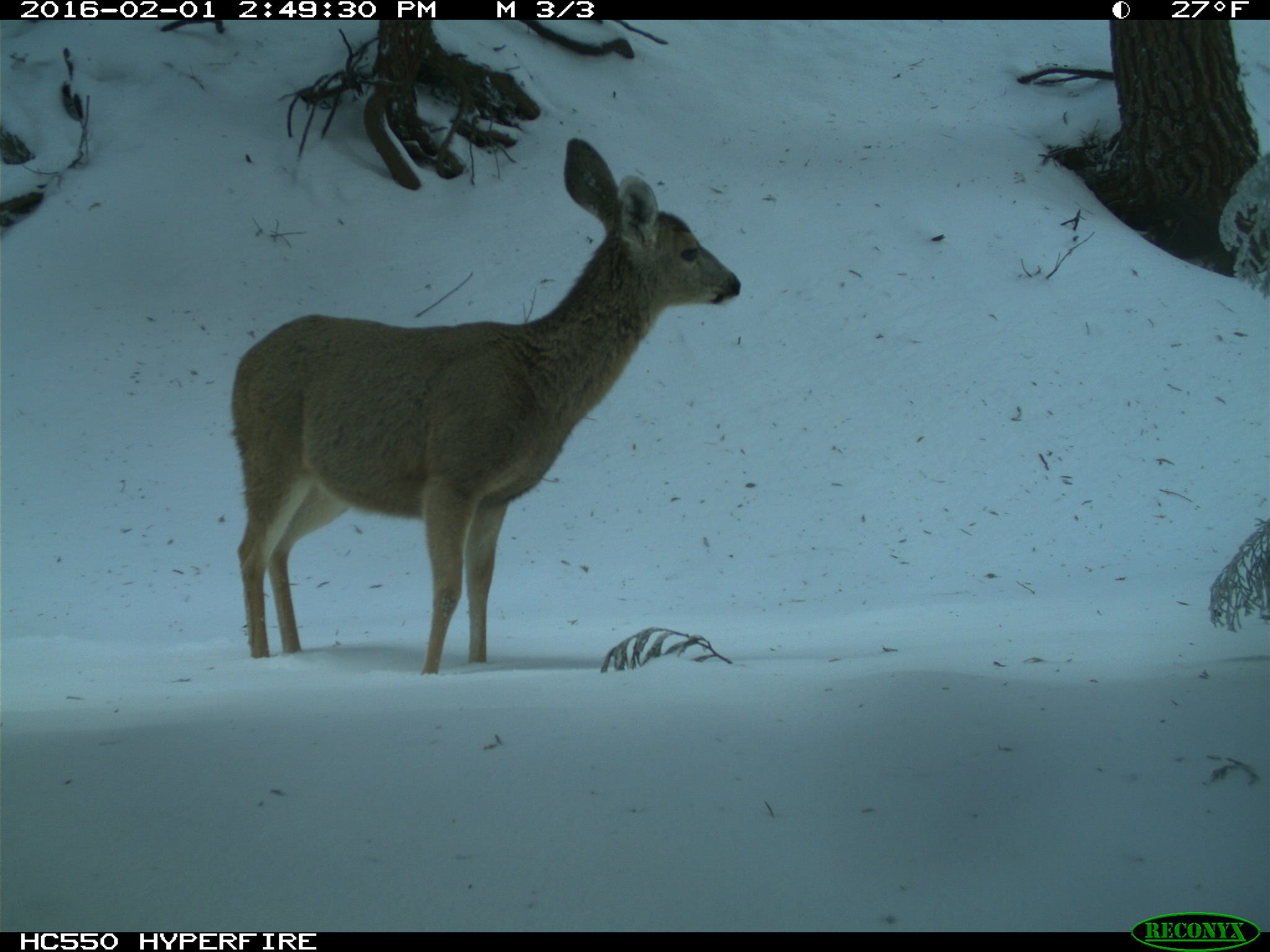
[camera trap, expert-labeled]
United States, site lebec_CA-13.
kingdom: Animalia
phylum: Chordata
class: Mammalia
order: Artiodactyla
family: Cervidae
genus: Odocoileus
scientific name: Odocoileus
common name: deer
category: unidentified deer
Unidentified deer (deer) (Odocoileus).